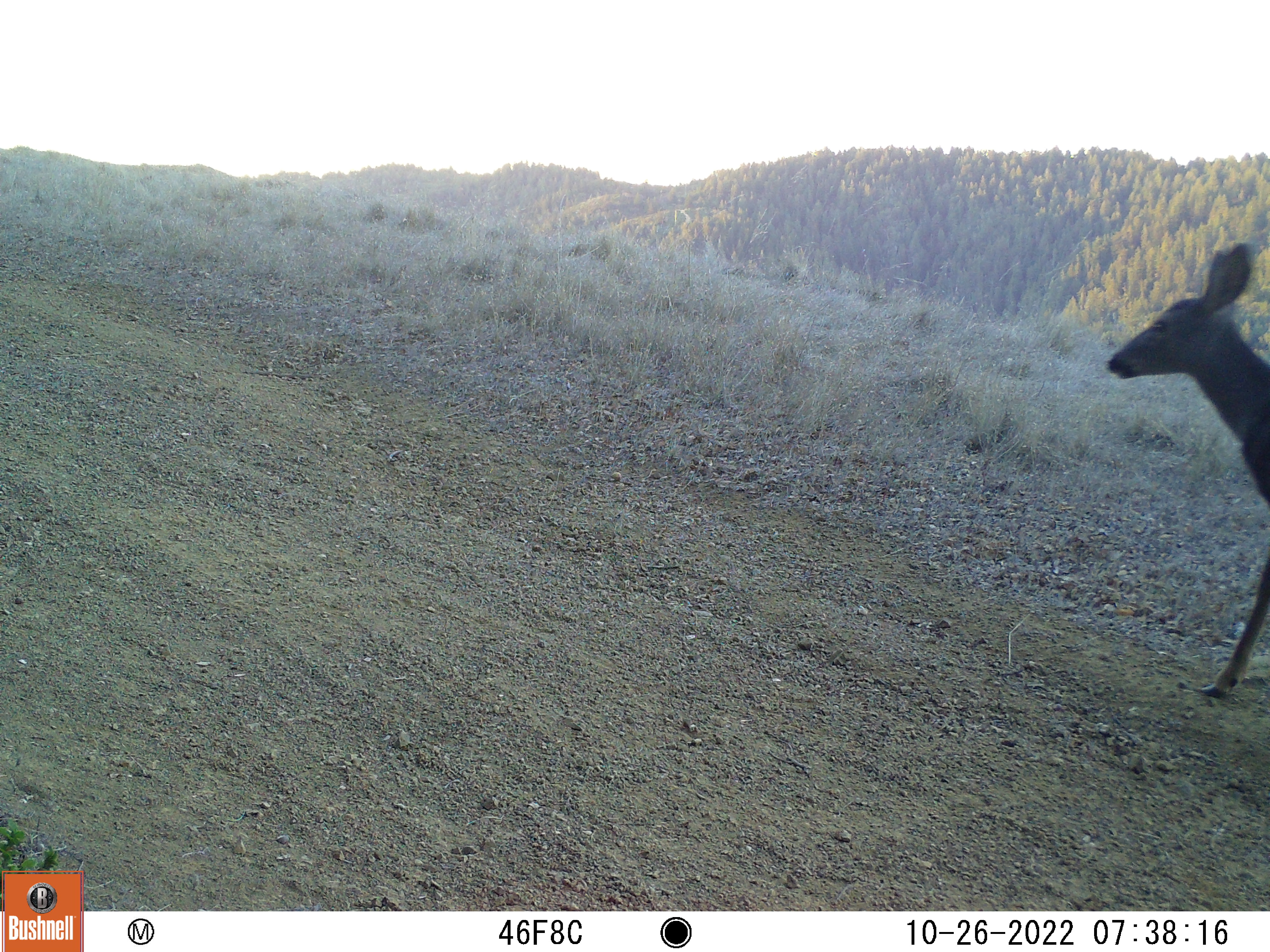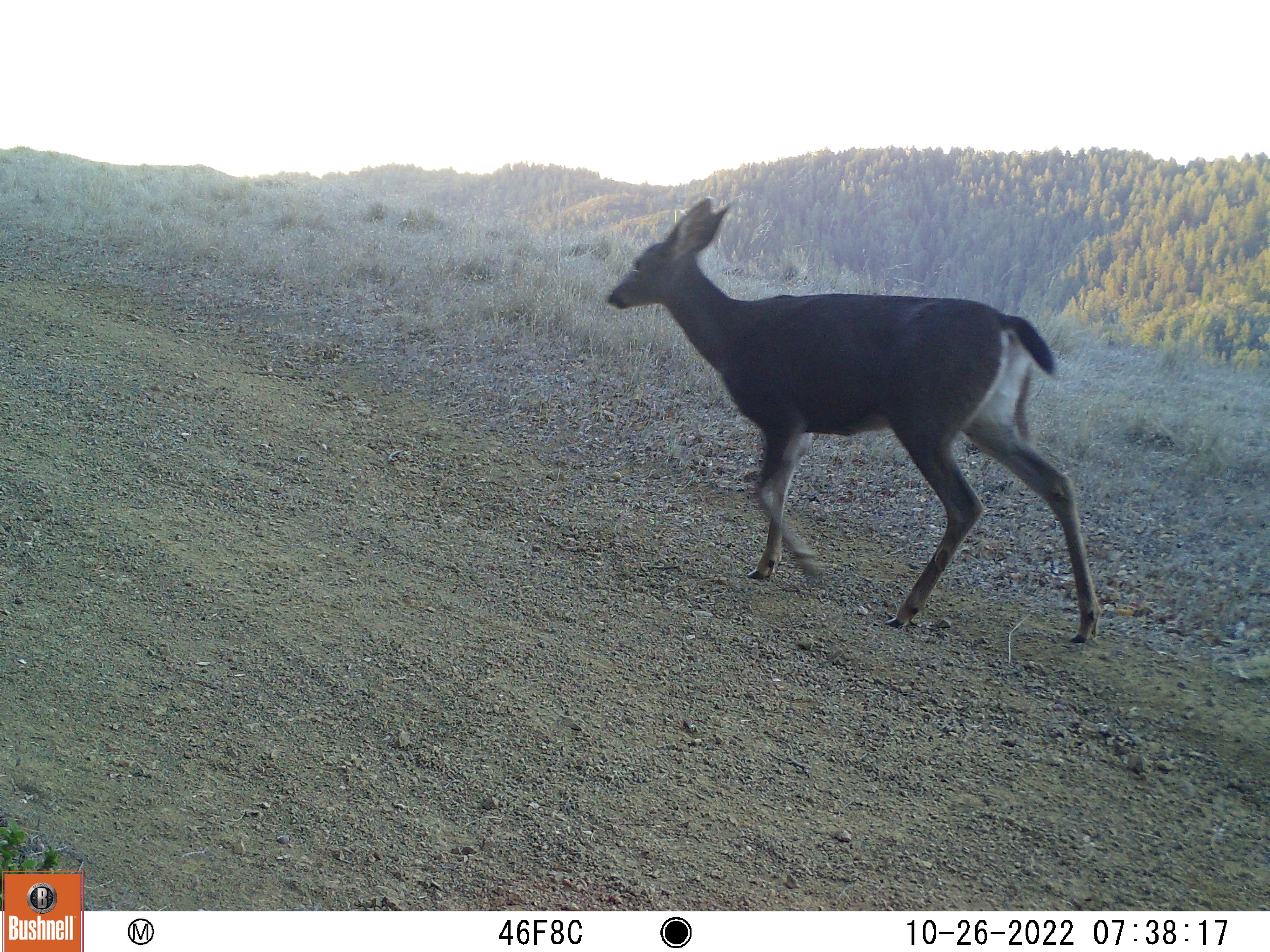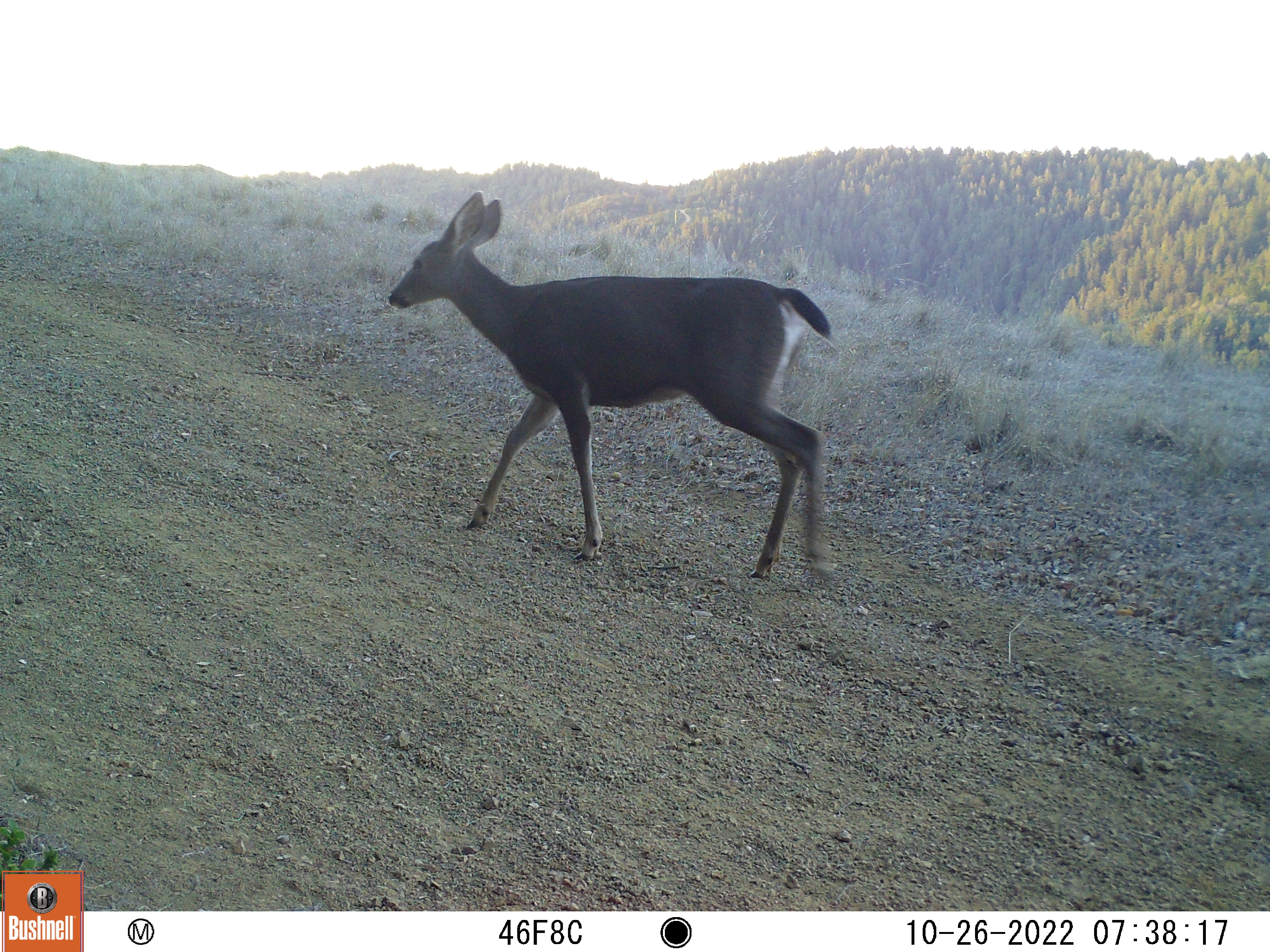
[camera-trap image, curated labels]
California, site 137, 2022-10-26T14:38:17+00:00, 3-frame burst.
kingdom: Animalia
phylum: Chordata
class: Mammalia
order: Artiodactyla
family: Cervidae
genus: Odocoileus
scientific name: Odocoileus hemionus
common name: mule deer